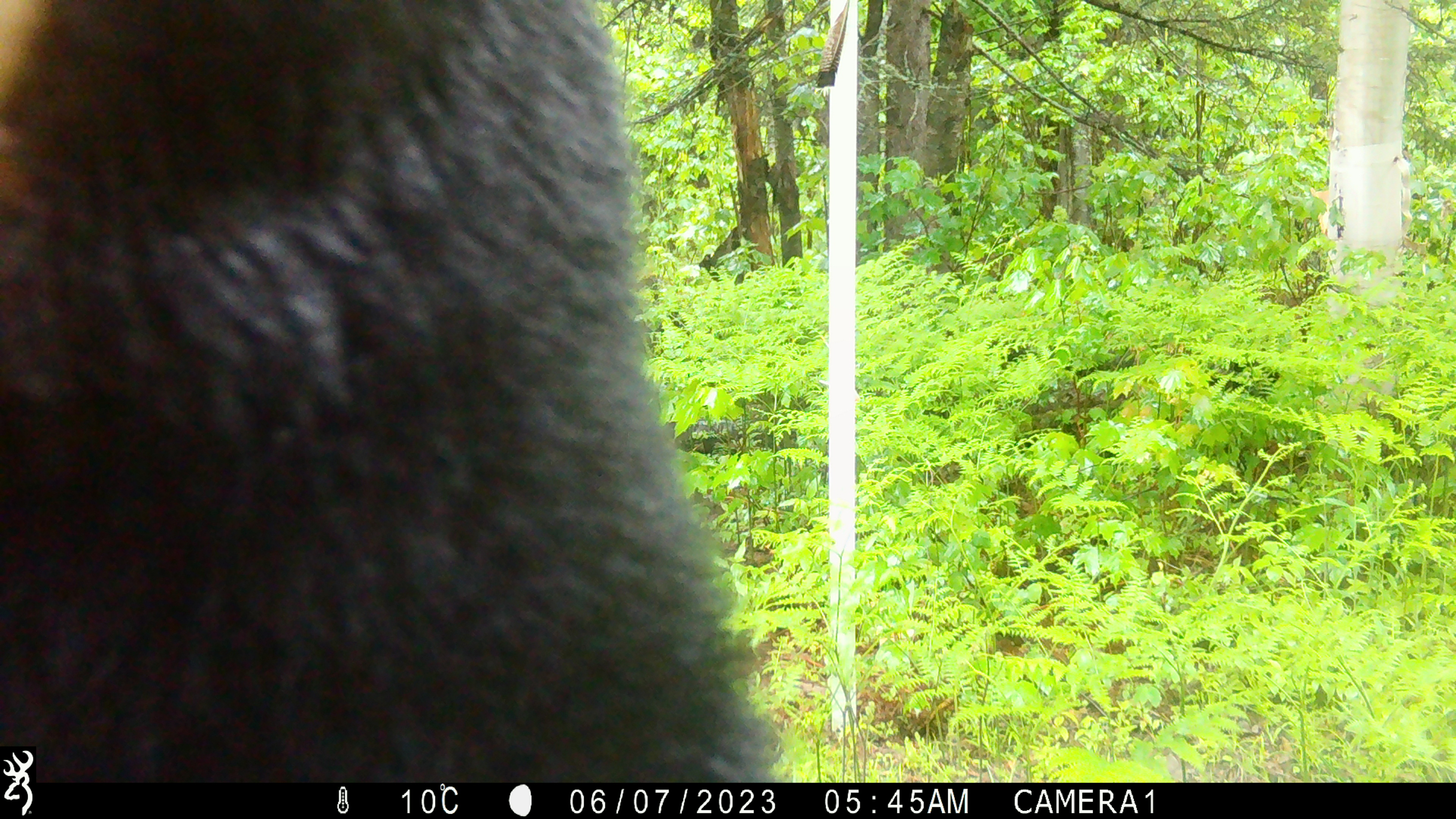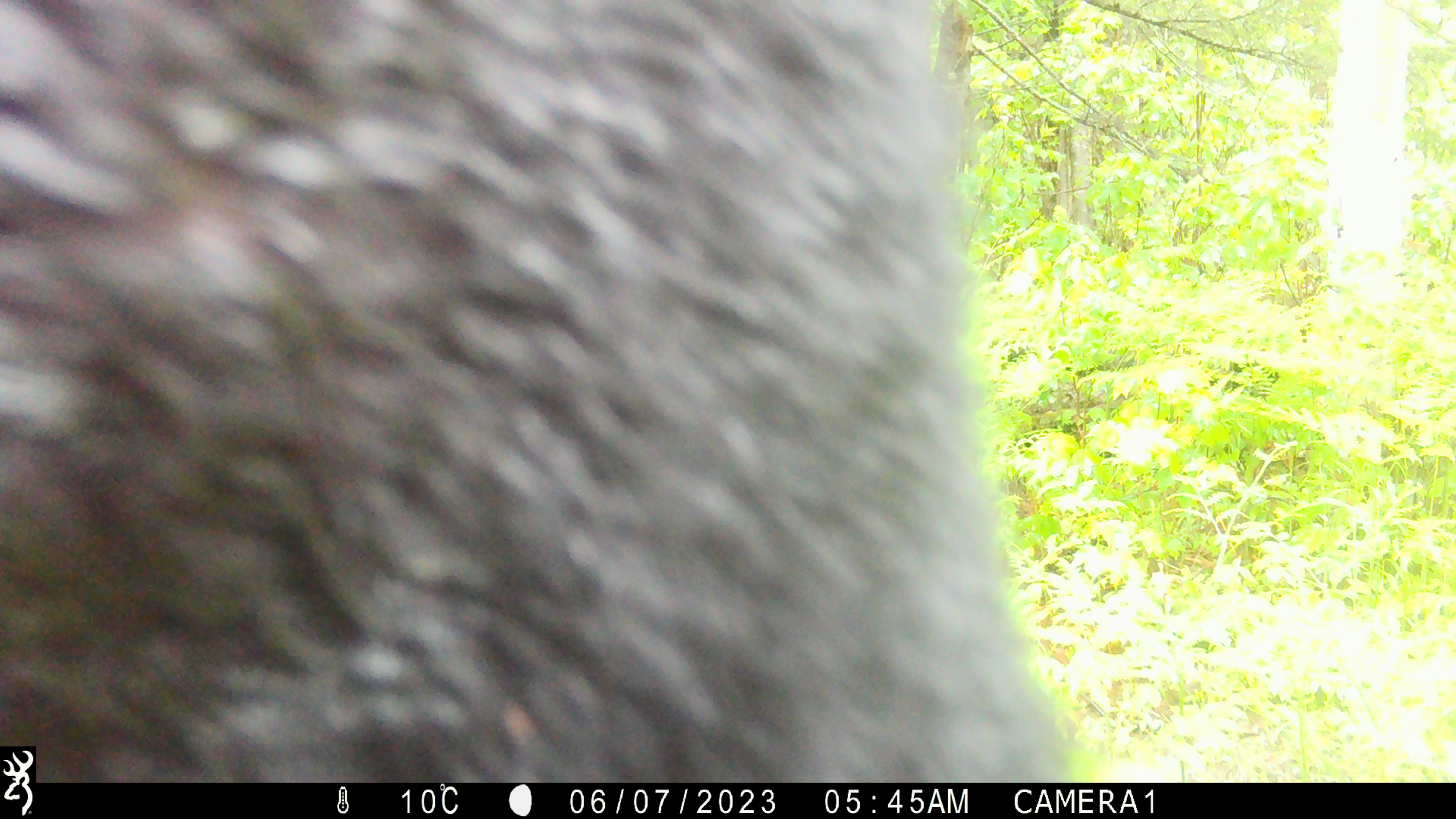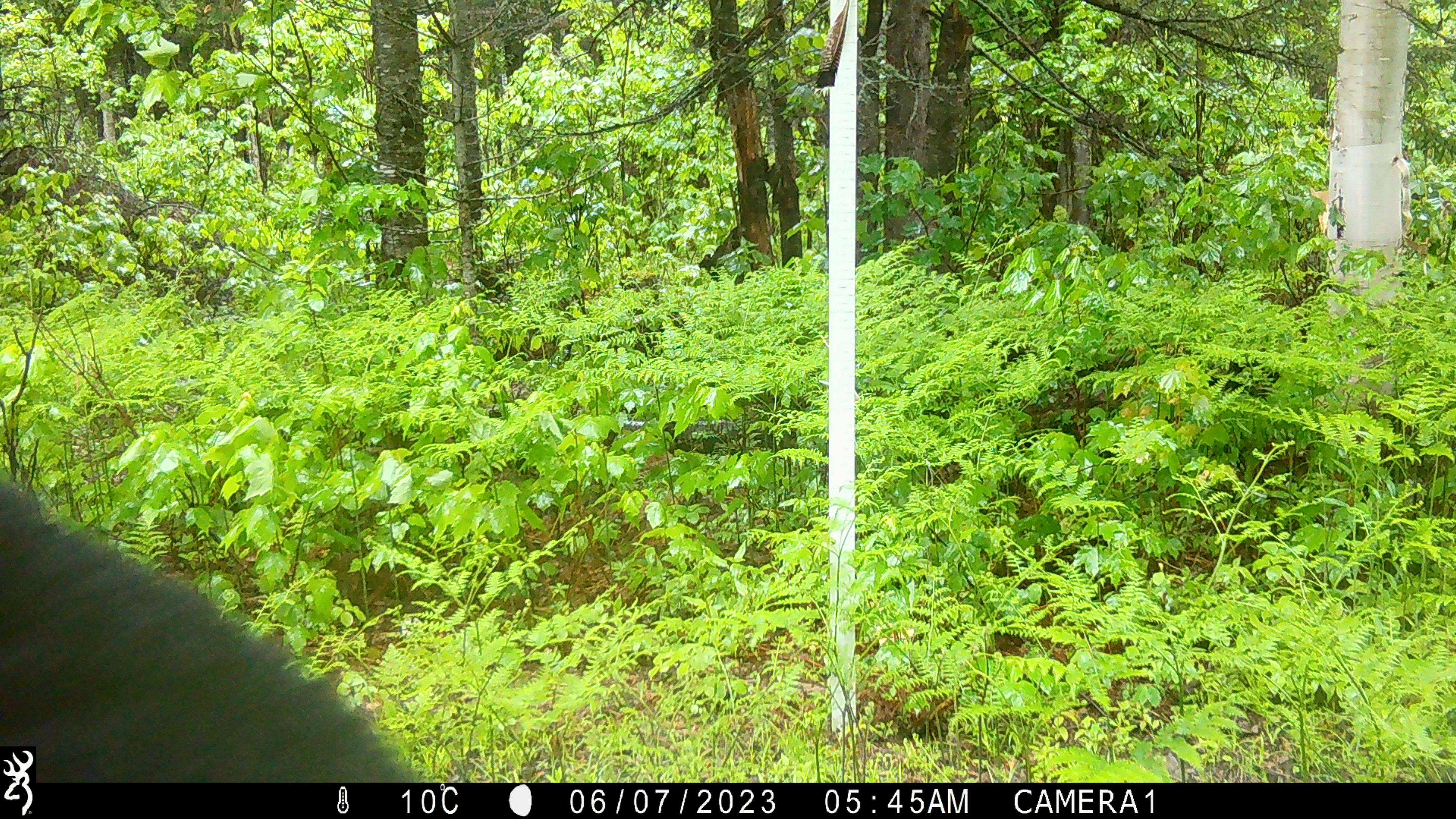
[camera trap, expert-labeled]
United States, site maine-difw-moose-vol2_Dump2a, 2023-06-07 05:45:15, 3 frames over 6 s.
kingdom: Animalia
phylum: Chordata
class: Mammalia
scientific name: Mammalia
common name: mammal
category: mammal sp.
Mammal sp. (mammal) (Mammalia).